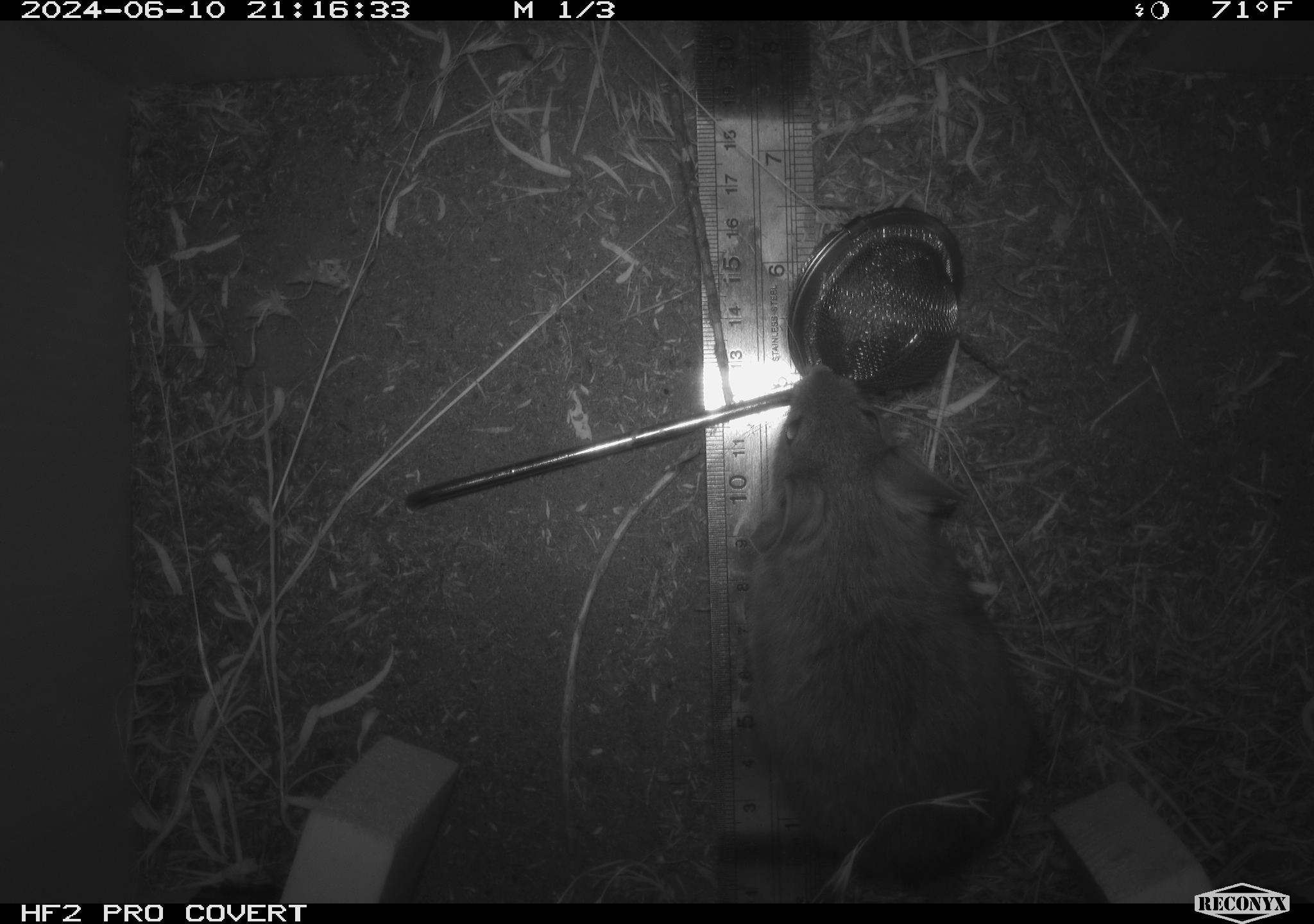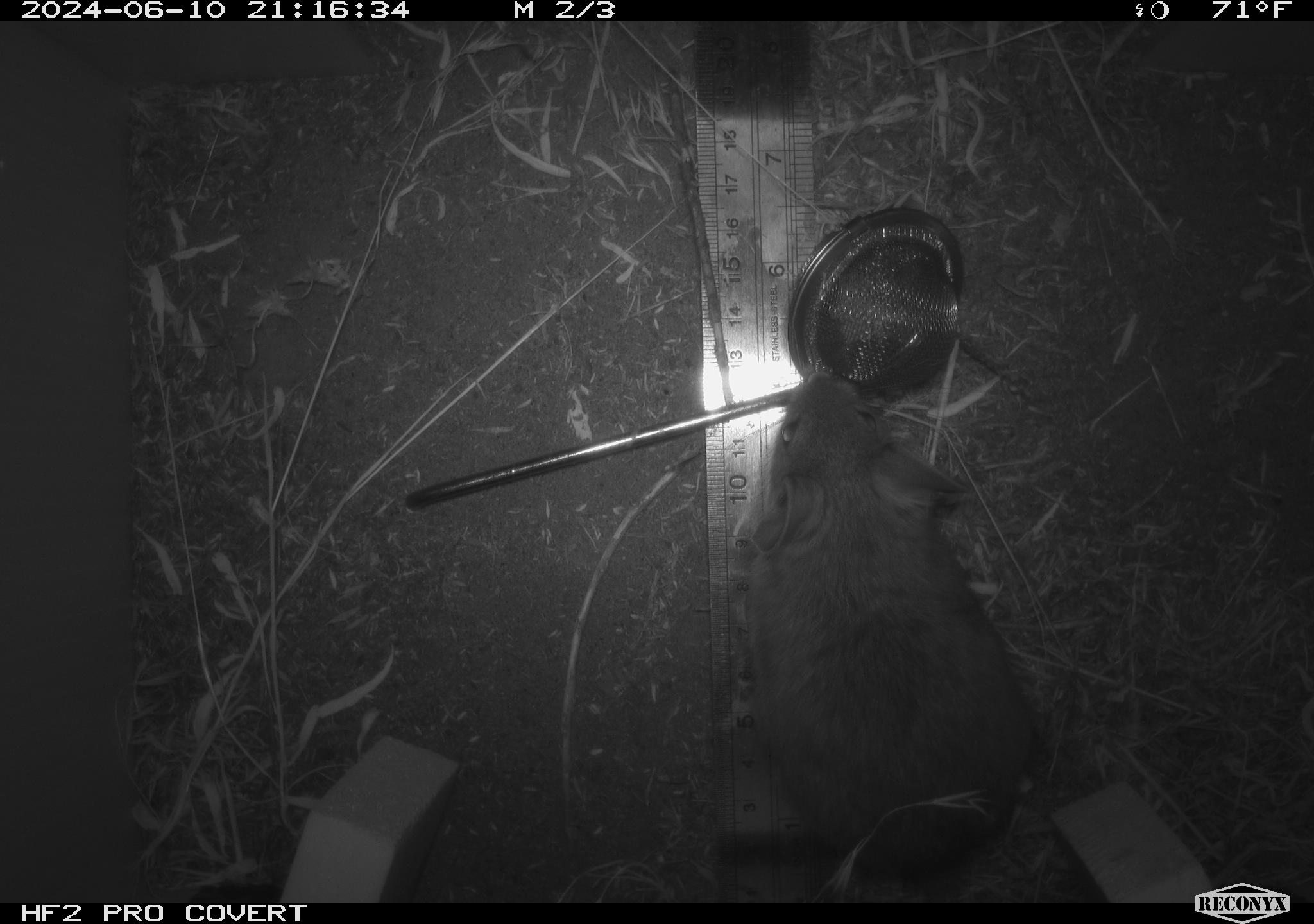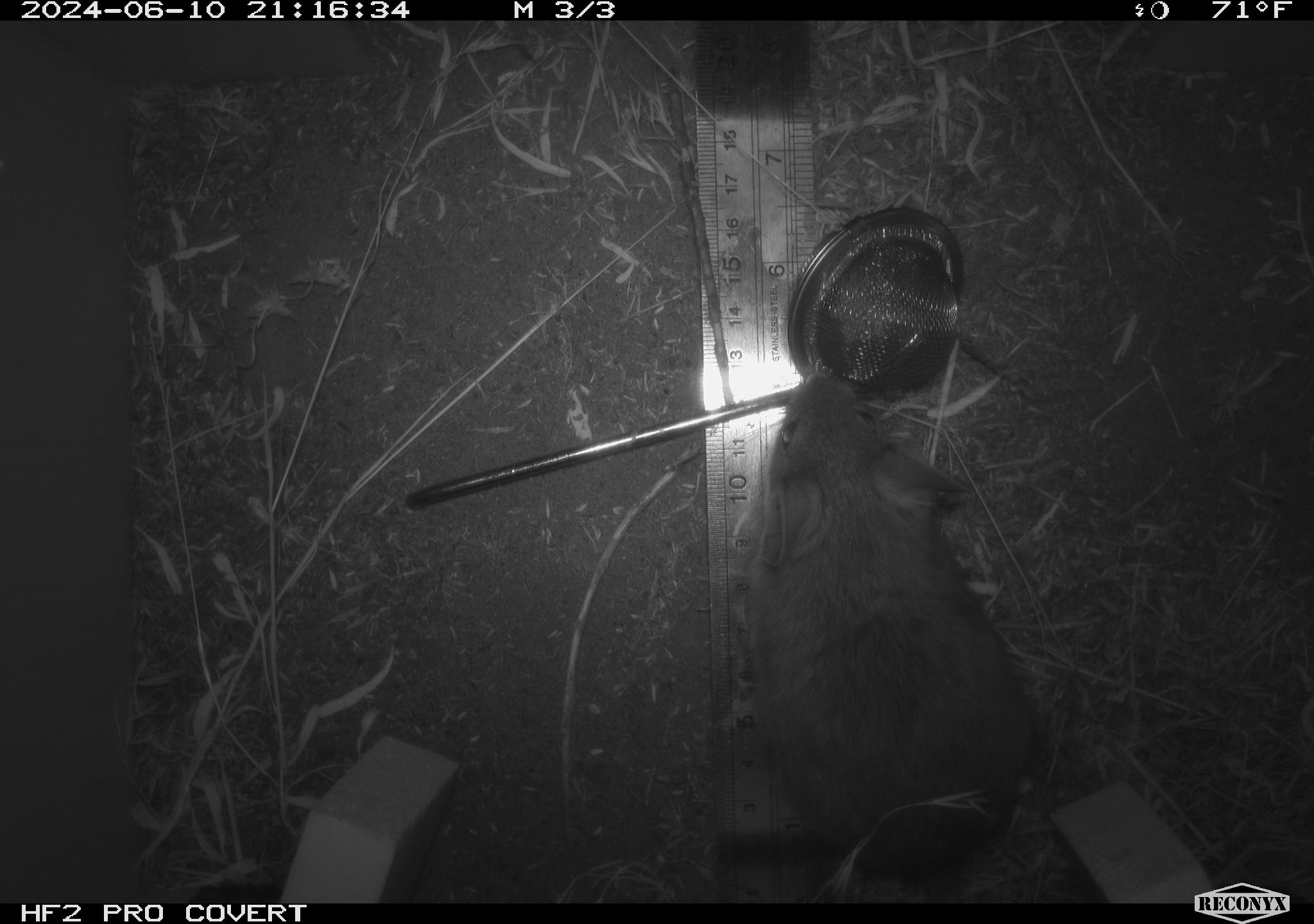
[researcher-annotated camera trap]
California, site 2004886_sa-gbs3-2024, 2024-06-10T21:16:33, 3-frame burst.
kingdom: Animalia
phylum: Chordata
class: Mammalia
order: Rodentia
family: Cricetidae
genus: Neotoma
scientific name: Neotoma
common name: pack rat or woodrat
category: neotoma species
Neotoma species (pack rat or woodrat) (Neotoma).